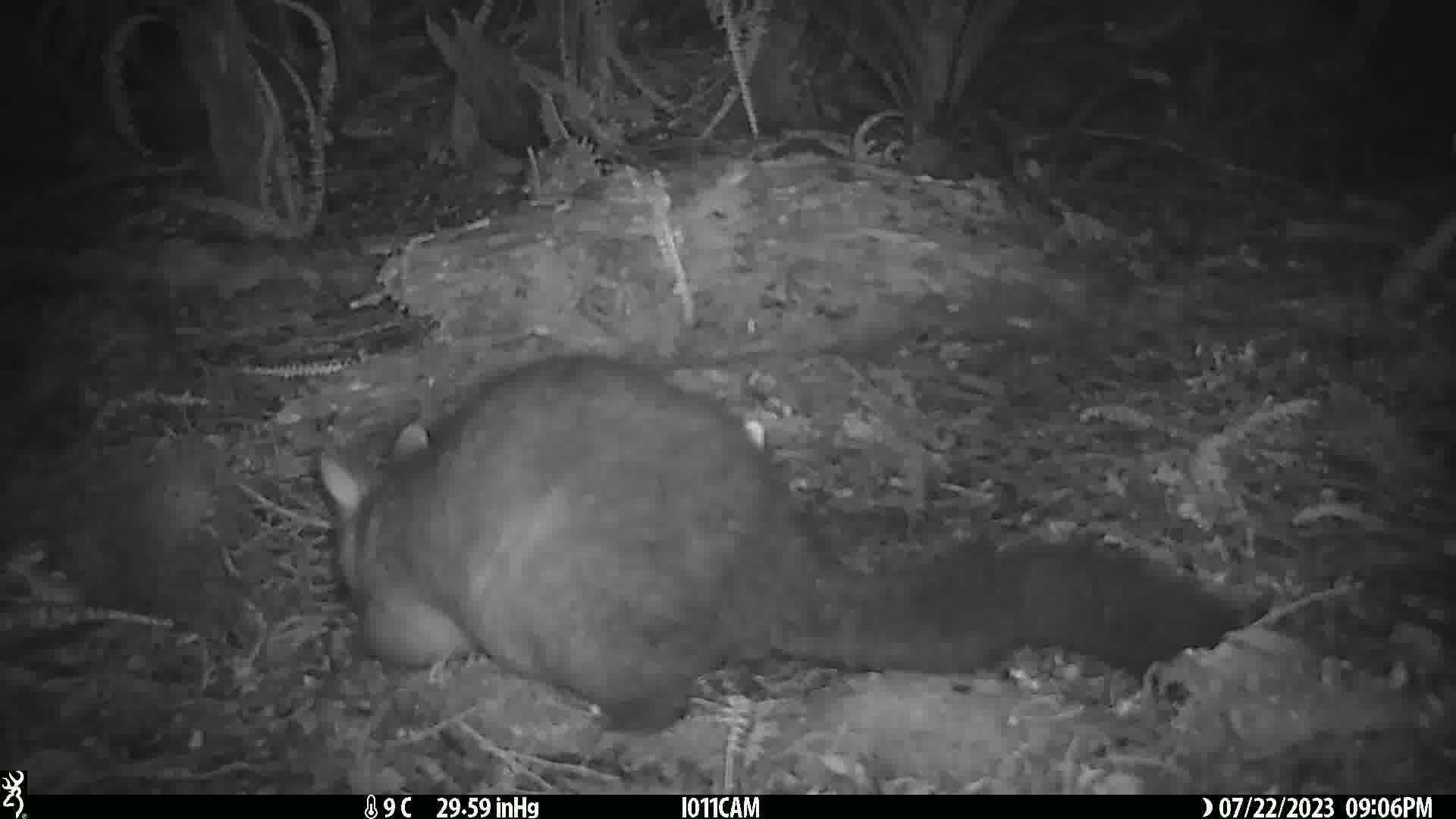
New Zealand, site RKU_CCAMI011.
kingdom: Animalia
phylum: Chordata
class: Mammalia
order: Diprotodontia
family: Phalangeridae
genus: Trichosurus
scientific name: Trichosurus vulpecula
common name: common brushtail possum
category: possum